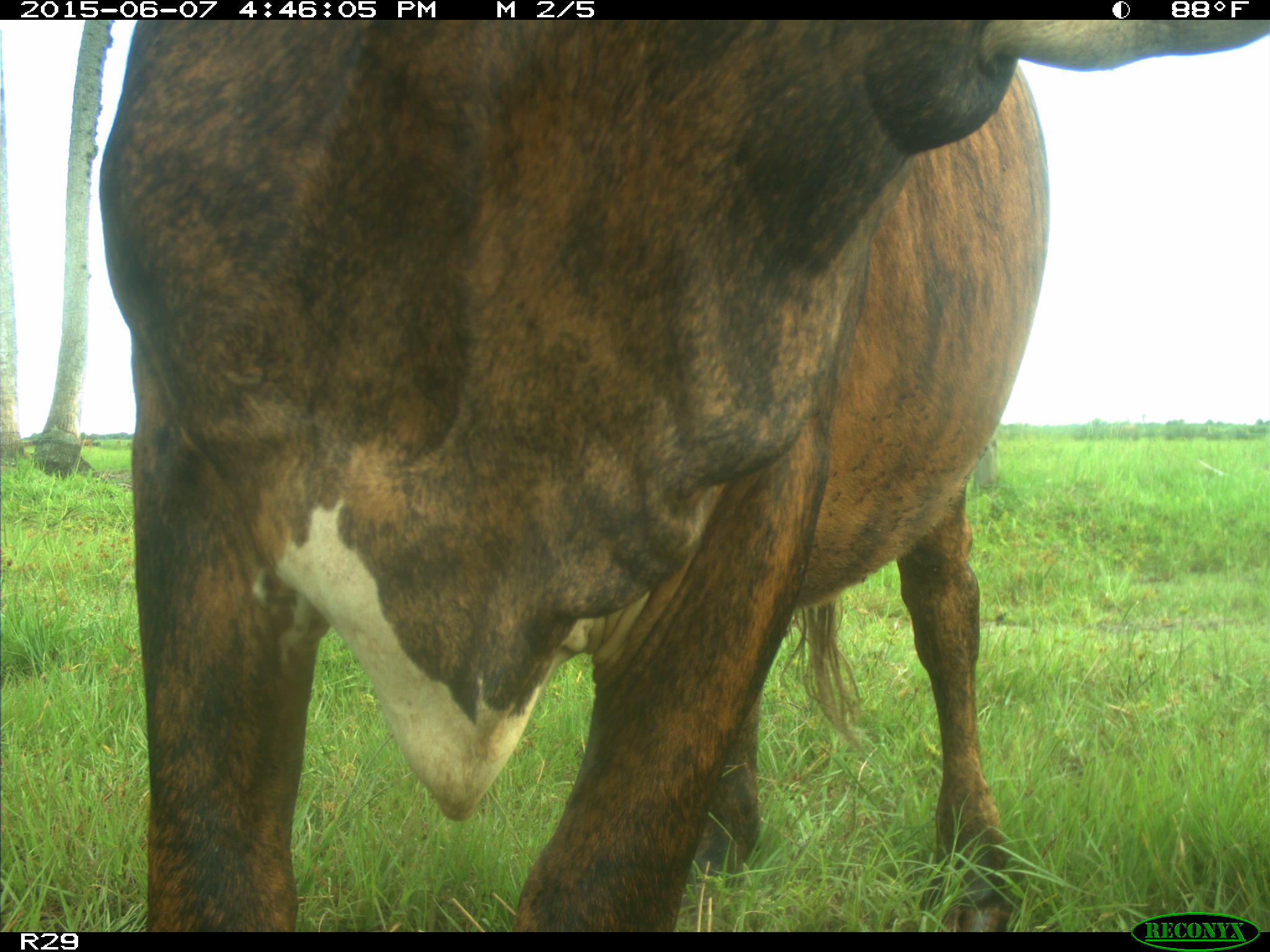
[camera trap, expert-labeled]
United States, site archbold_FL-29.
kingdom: Animalia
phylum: Chordata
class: Mammalia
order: Artiodactyla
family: Bovidae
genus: Bos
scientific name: Bos taurus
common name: domestic cow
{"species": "Bos taurus (domestic cow)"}